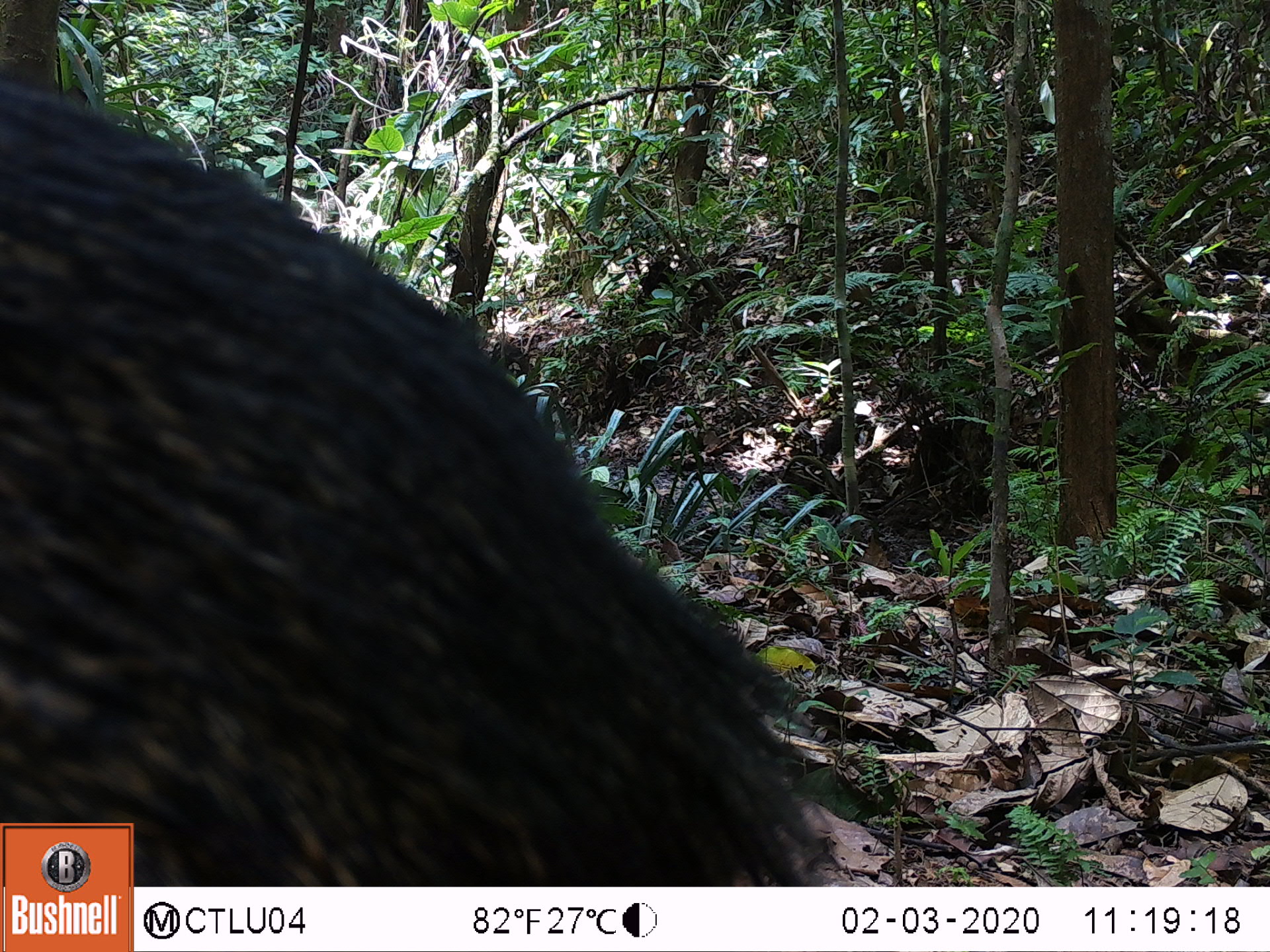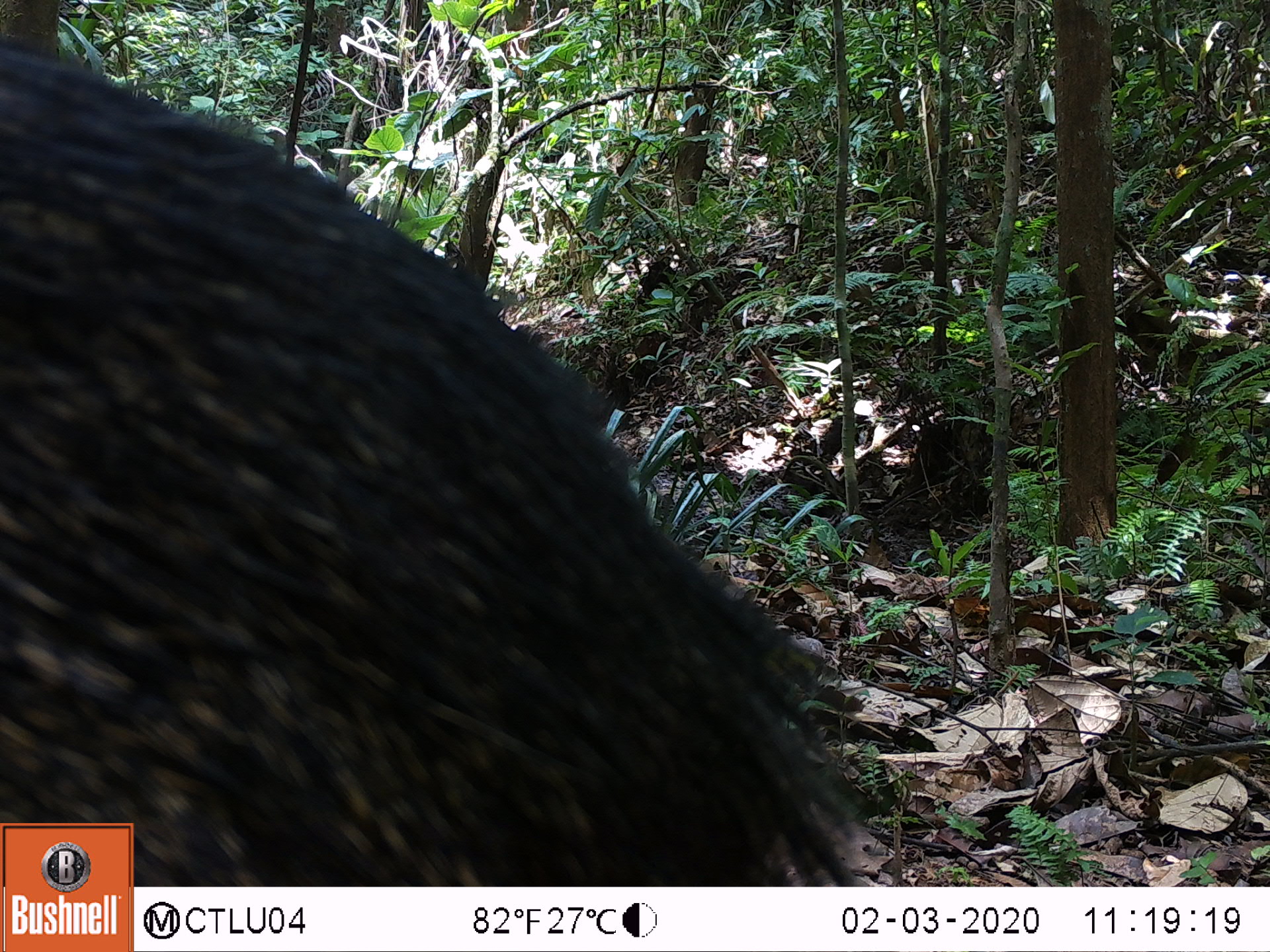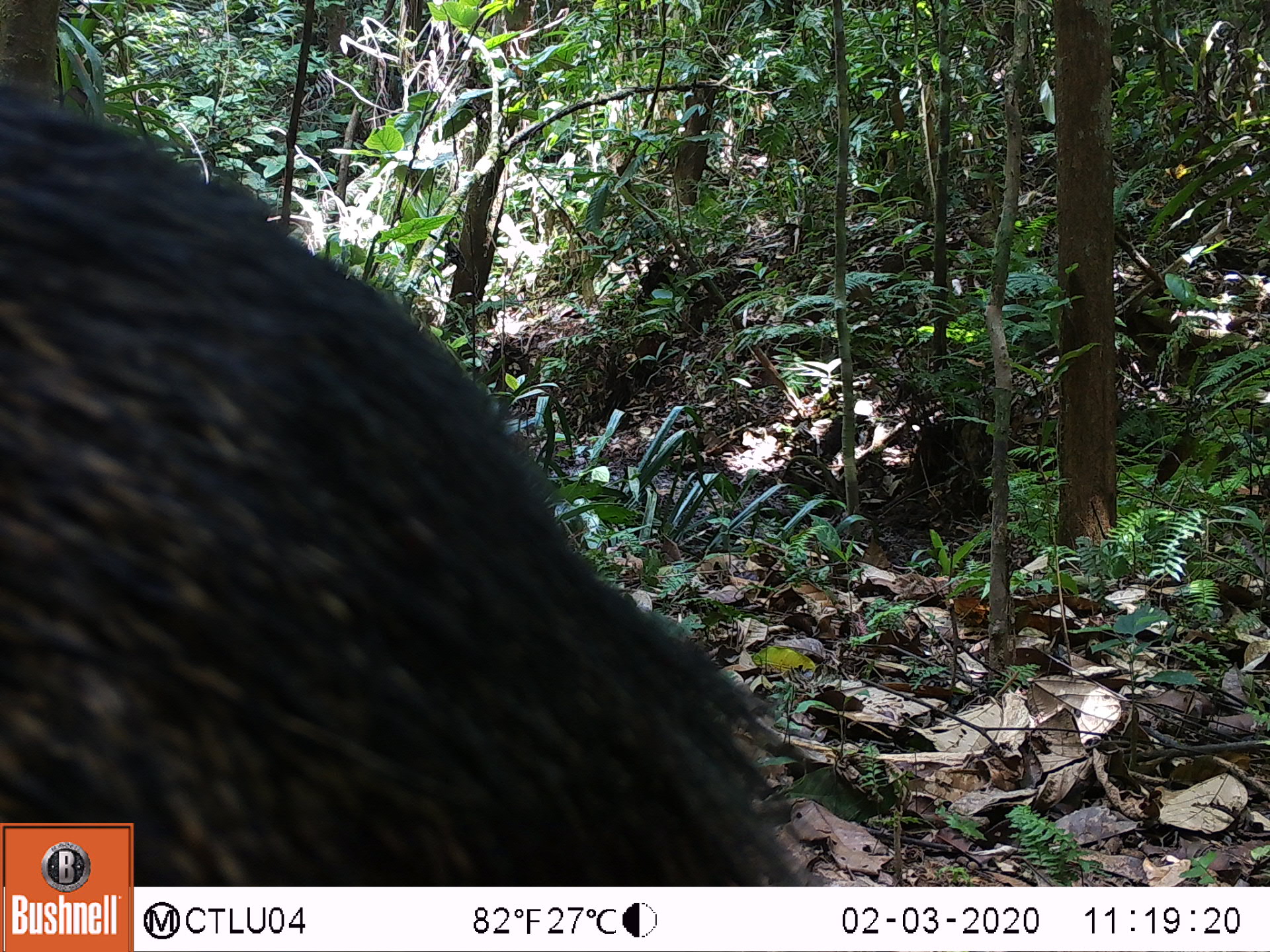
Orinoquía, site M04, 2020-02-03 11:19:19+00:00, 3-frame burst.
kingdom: Animalia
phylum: Chordata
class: Mammalia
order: Artiodactyla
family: Tayassuidae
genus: Pecari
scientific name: Pecari tajacu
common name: collared peccary